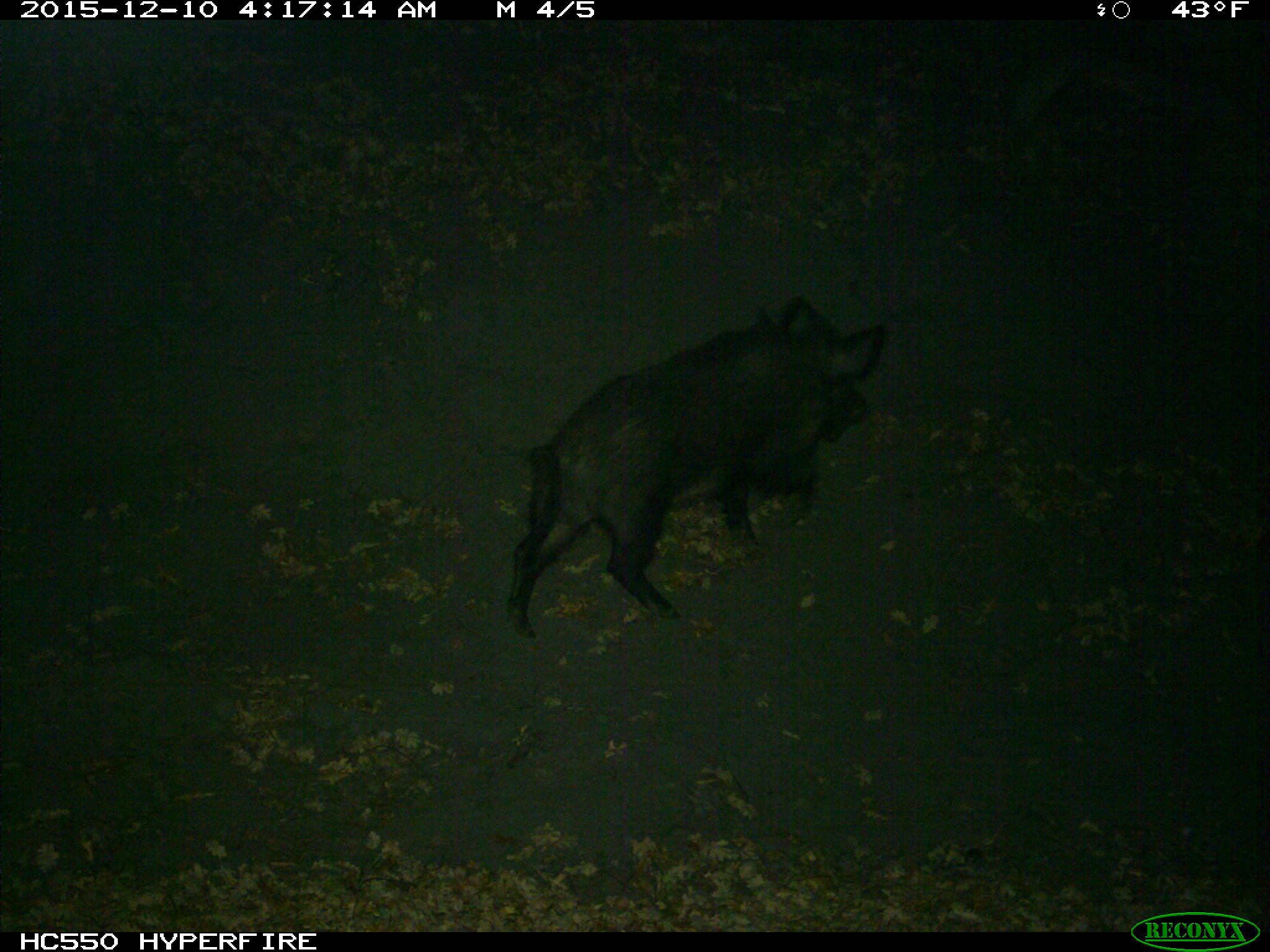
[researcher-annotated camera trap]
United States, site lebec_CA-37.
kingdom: Animalia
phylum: Chordata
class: Mammalia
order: Artiodactyla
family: Suidae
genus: Sus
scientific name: Sus scrofa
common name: wild boar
Sus scrofa (wild boar).